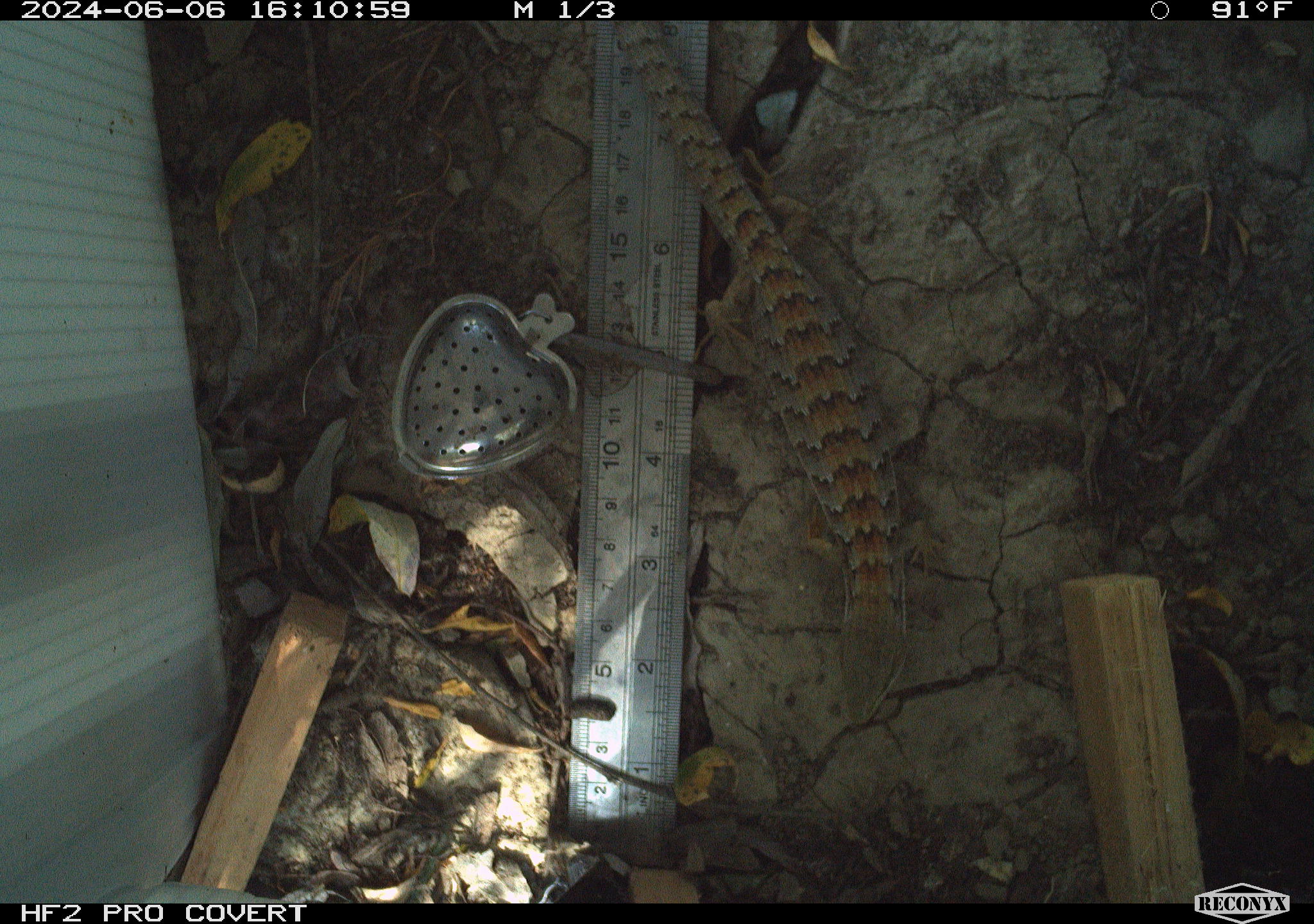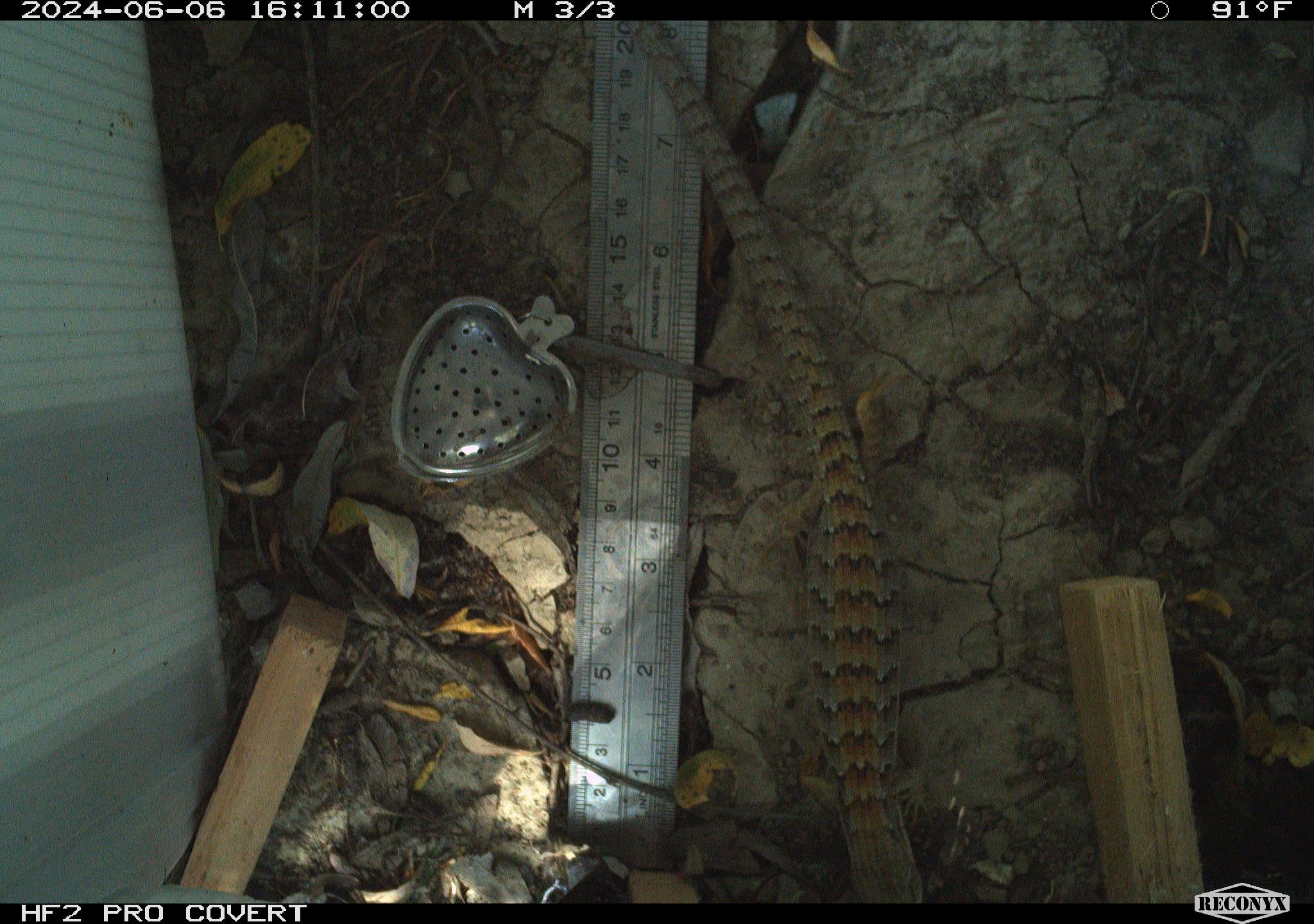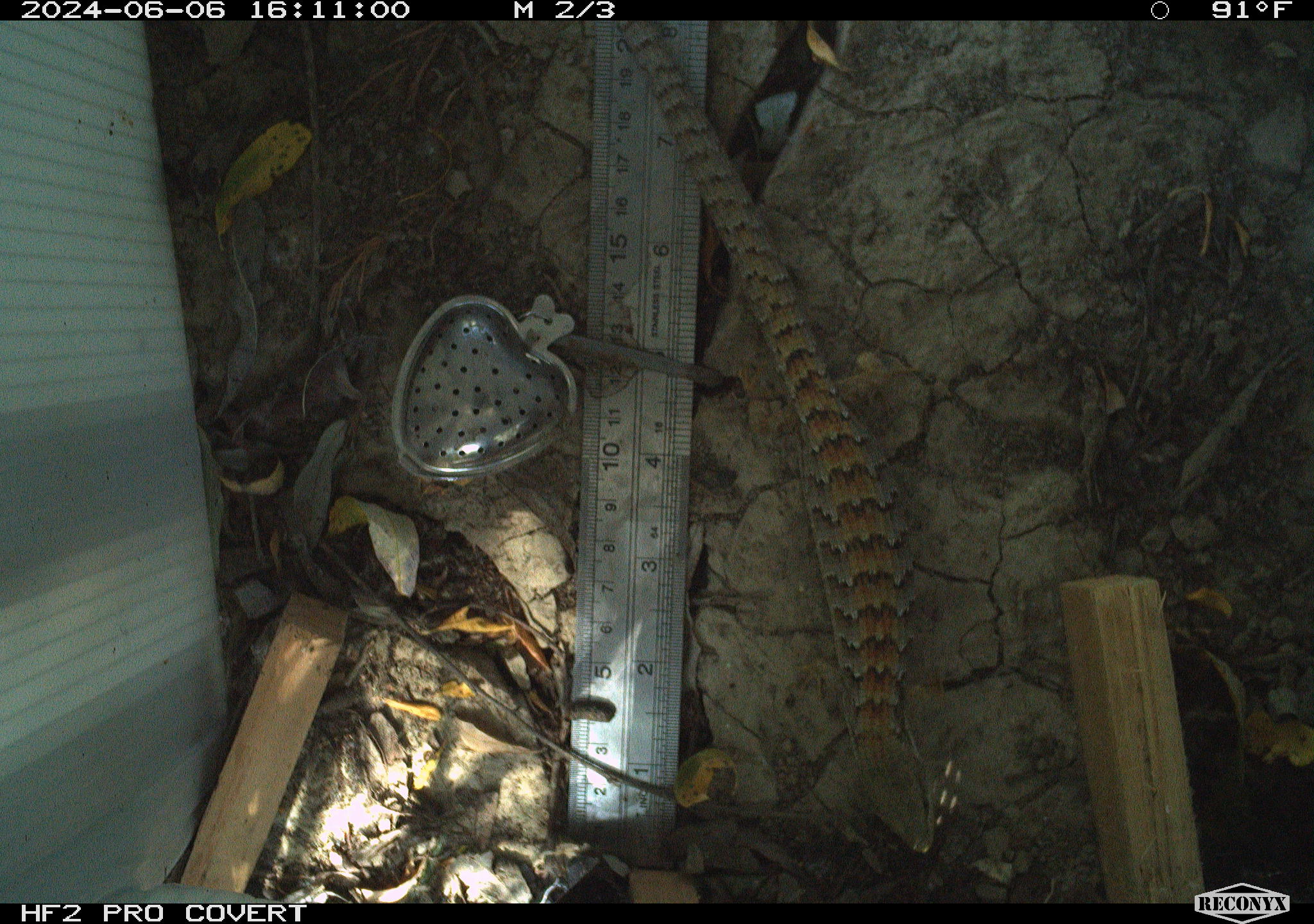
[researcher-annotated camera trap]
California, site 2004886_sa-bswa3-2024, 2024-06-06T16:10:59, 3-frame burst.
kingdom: Animalia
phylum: Chordata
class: Reptilia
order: Squamata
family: Anguidae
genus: Elgaria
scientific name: Elgaria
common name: alligator lizards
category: elgaria species